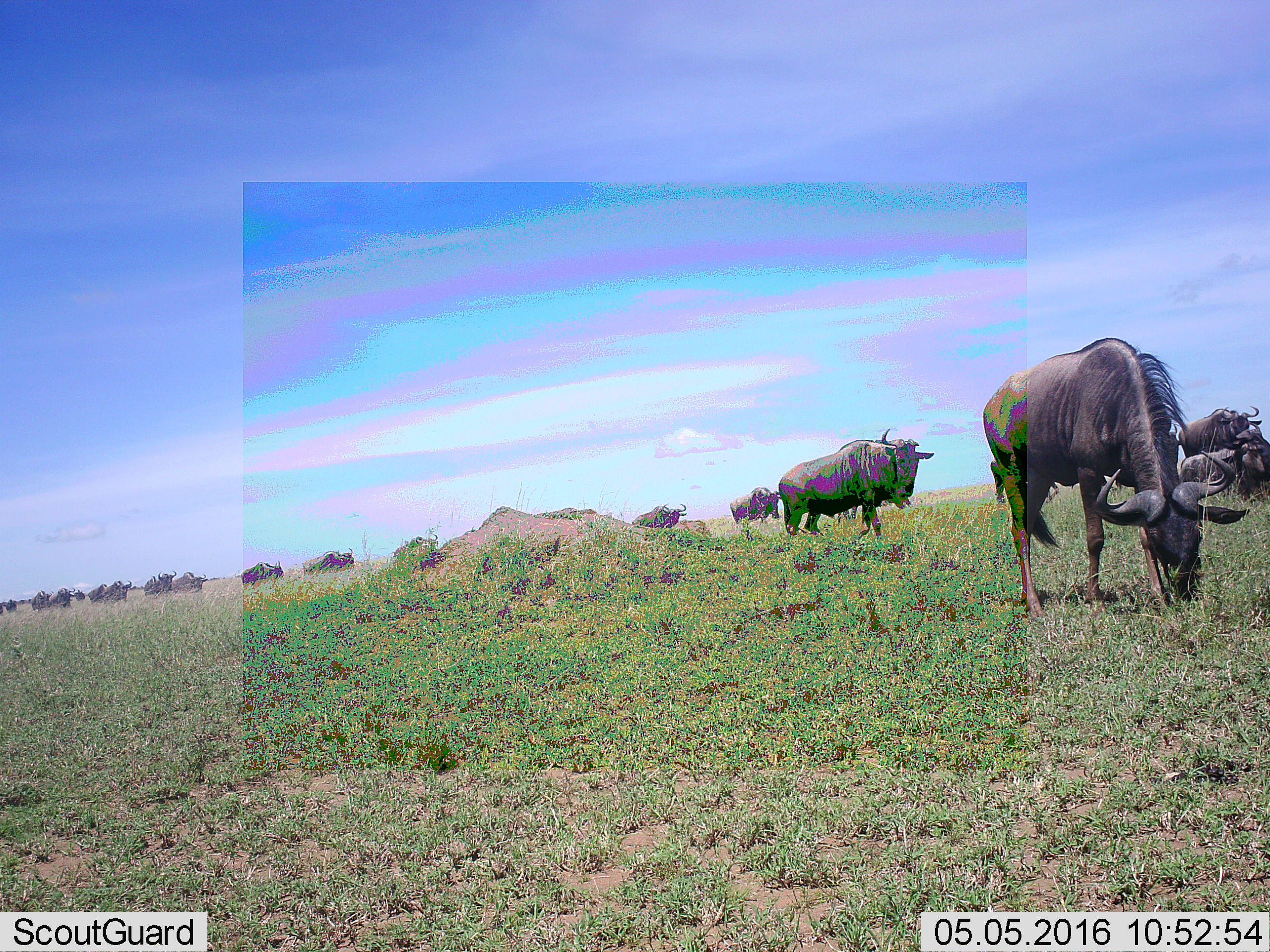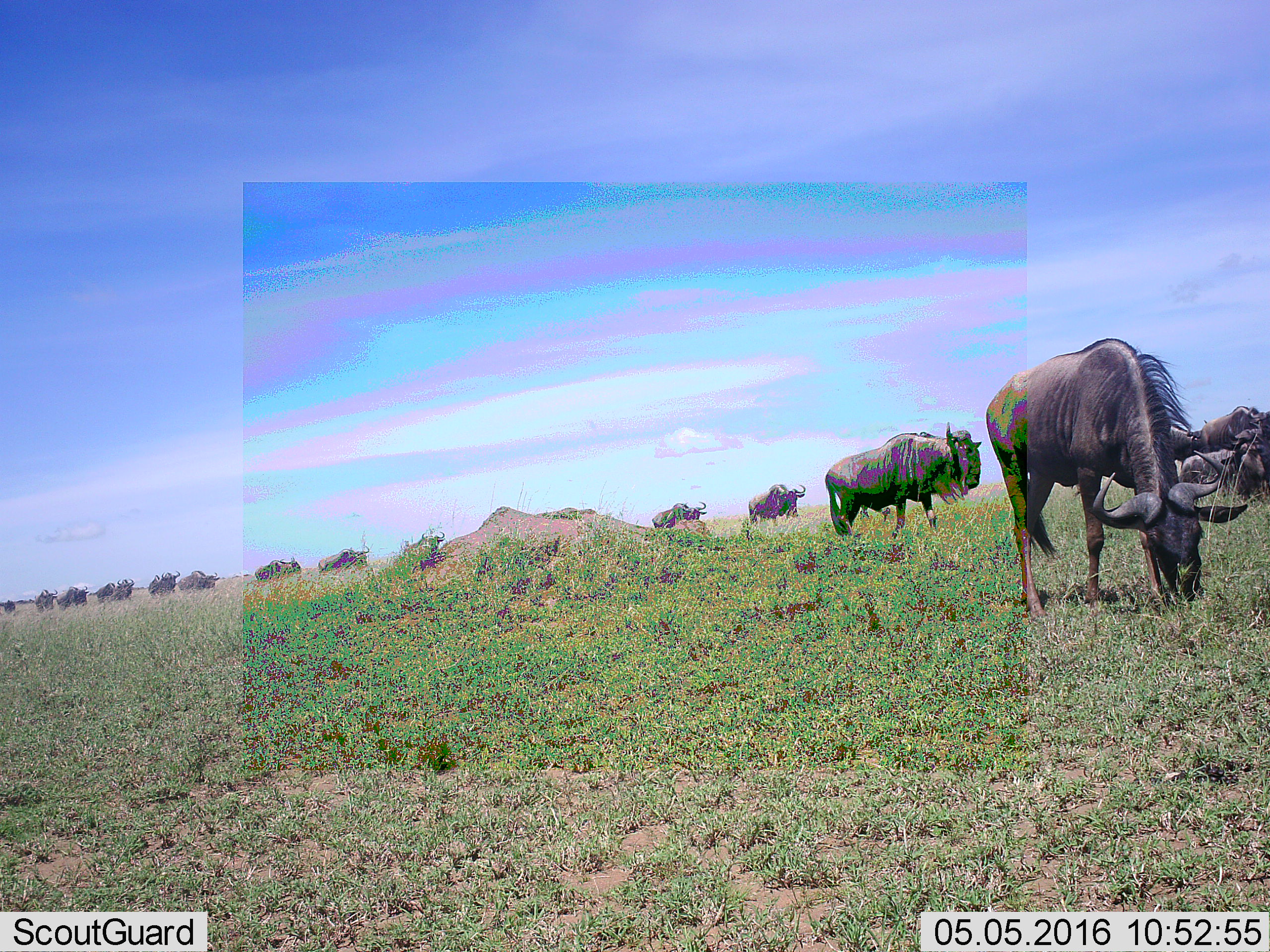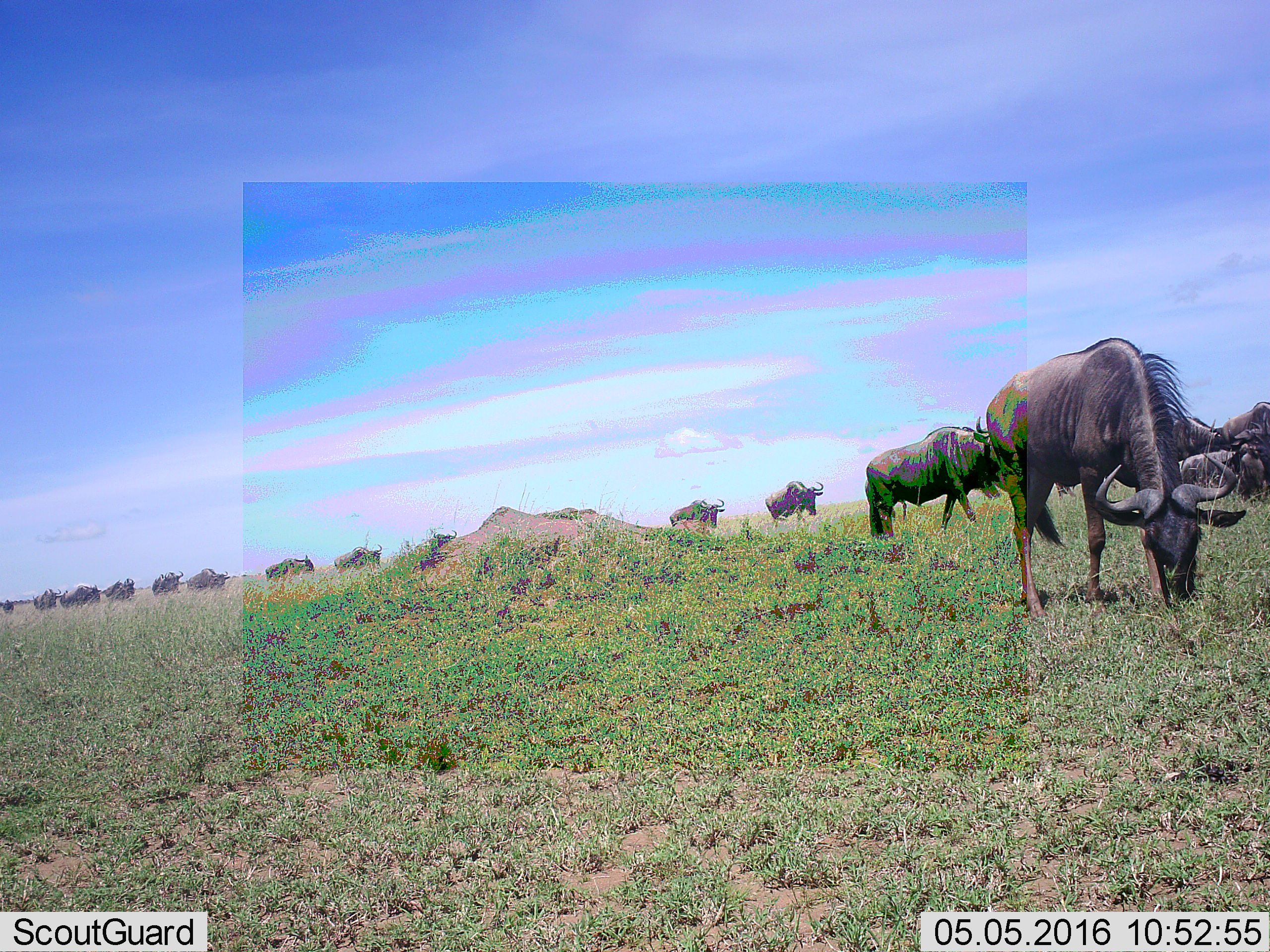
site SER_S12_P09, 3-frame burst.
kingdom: Animalia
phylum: Chordata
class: Mammalia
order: Artiodactyla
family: Bovidae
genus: Connochaetes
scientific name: Connochaetes taurinus taurinus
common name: blue wildebeest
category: wildebeestblue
Wildebeestblue (blue wildebeest) (Connochaetes taurinus taurinus), count 11-50. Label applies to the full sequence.